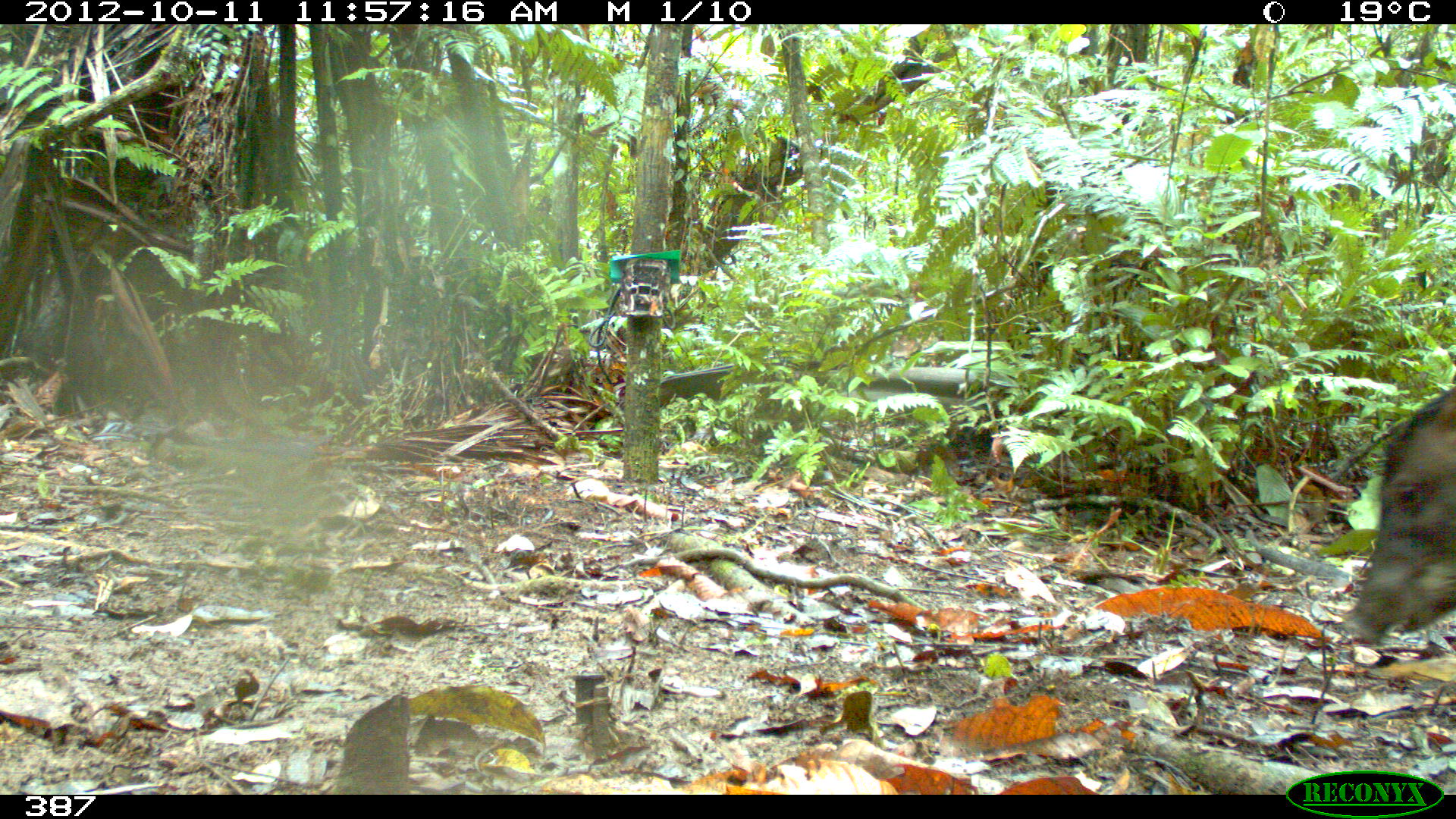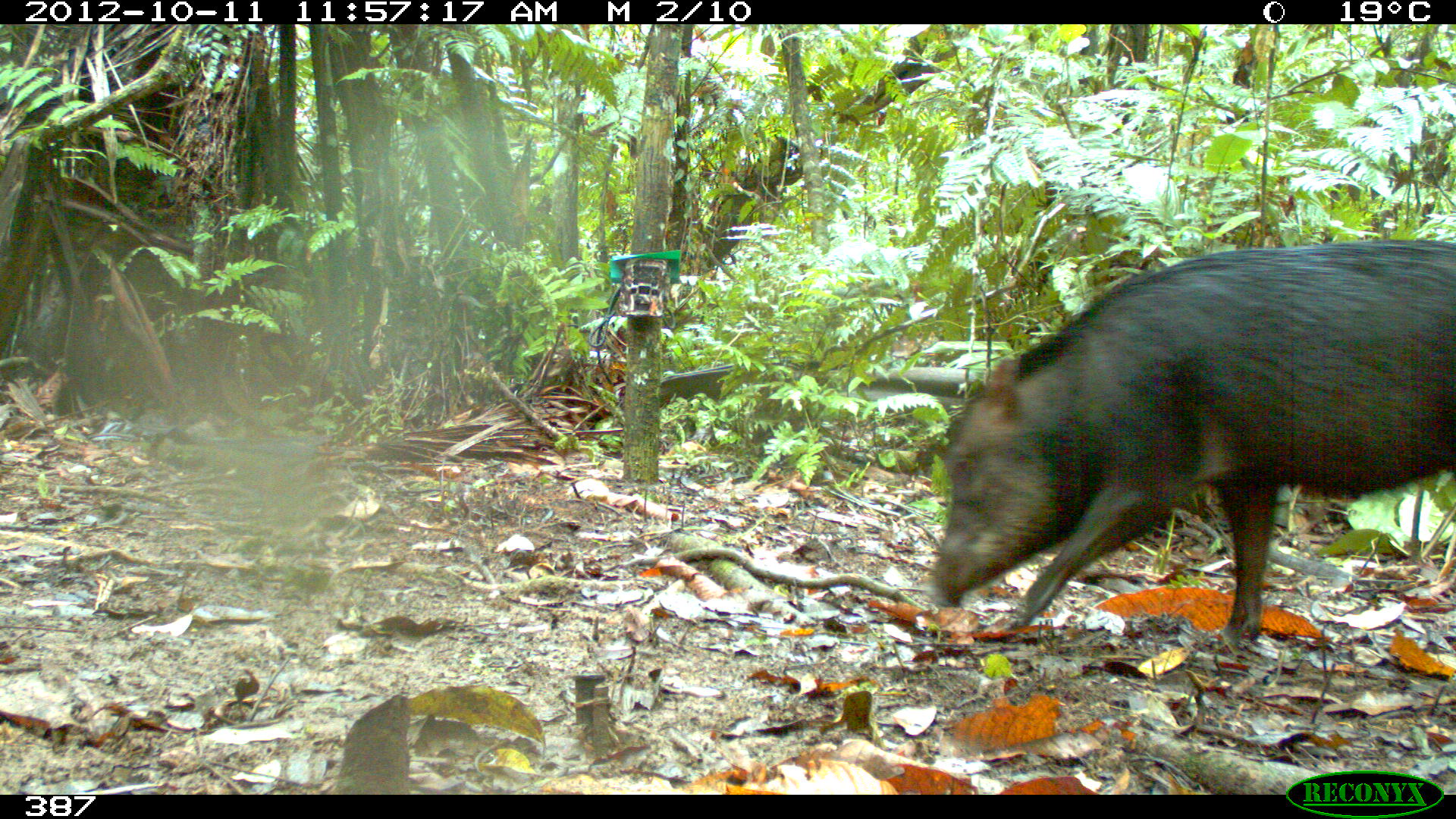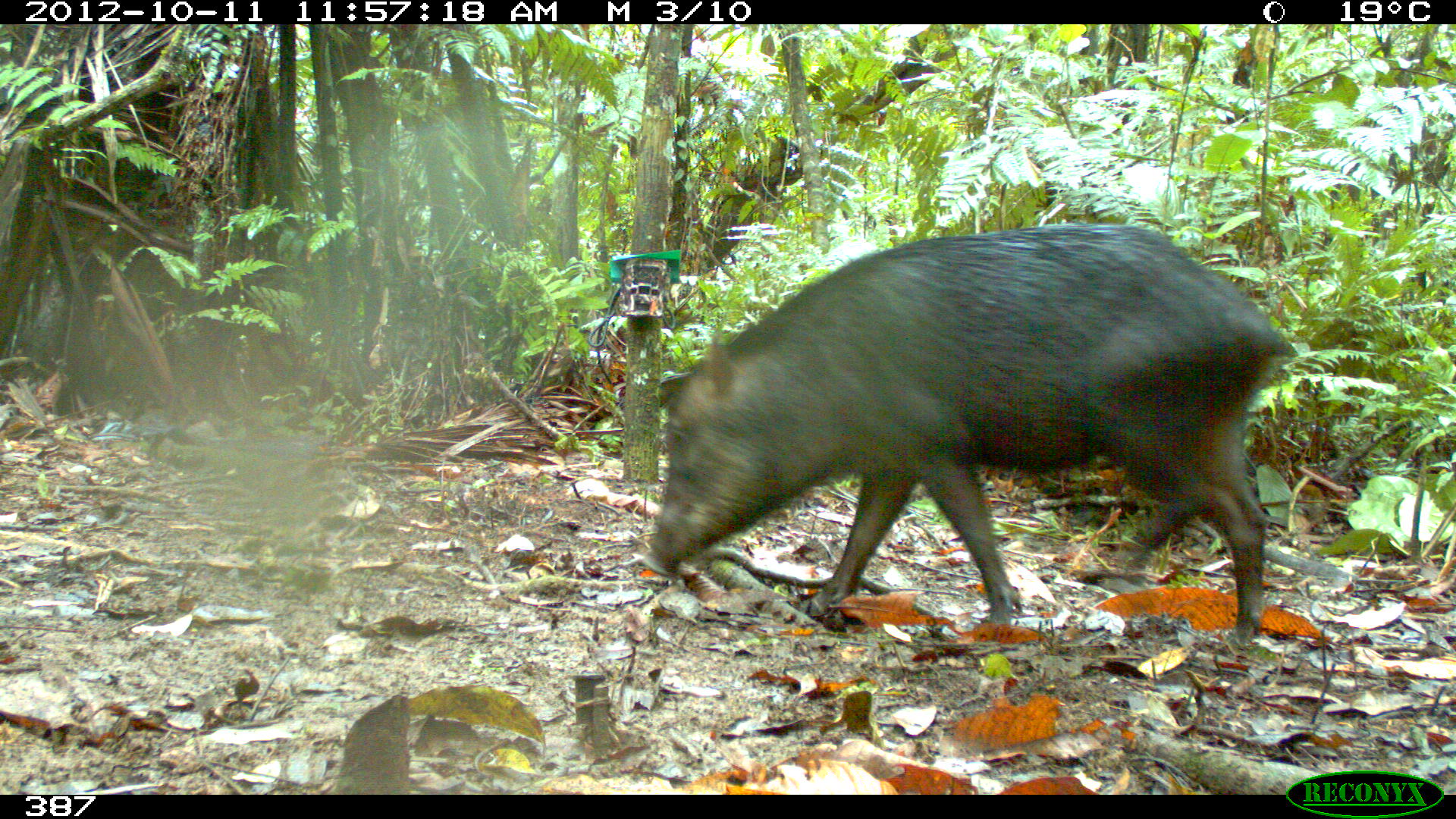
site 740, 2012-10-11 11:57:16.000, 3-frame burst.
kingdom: Animalia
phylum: Chordata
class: Mammalia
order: Artiodactyla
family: Tayassuidae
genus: Tayassu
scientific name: Tayassu pecari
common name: white-lipped peccary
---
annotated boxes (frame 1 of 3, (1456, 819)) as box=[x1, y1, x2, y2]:
tayassu pecari: box=[1343, 383, 1455, 643]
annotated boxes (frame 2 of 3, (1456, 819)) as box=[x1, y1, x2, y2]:
tayassu pecari: box=[925, 236, 1456, 643]